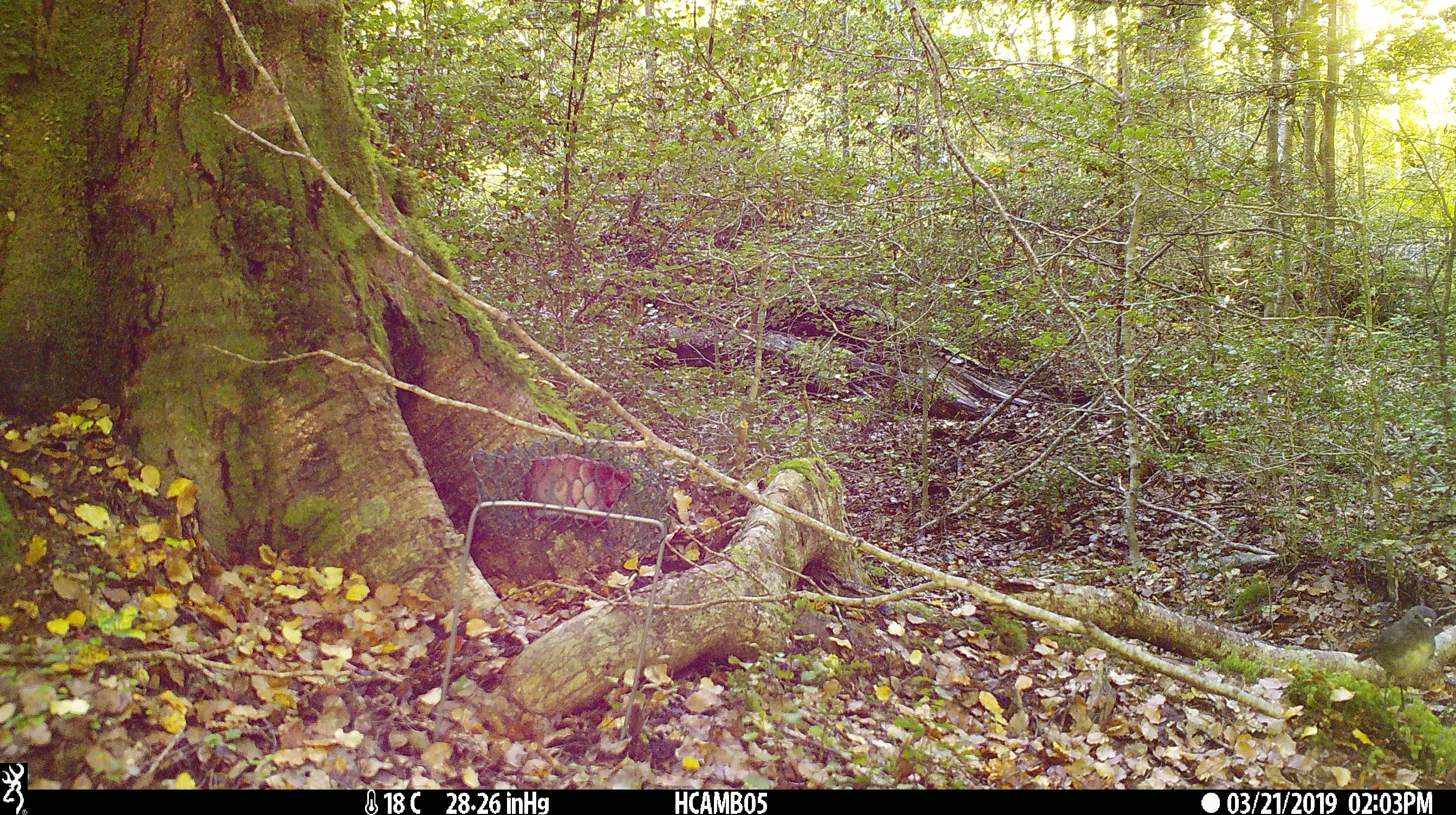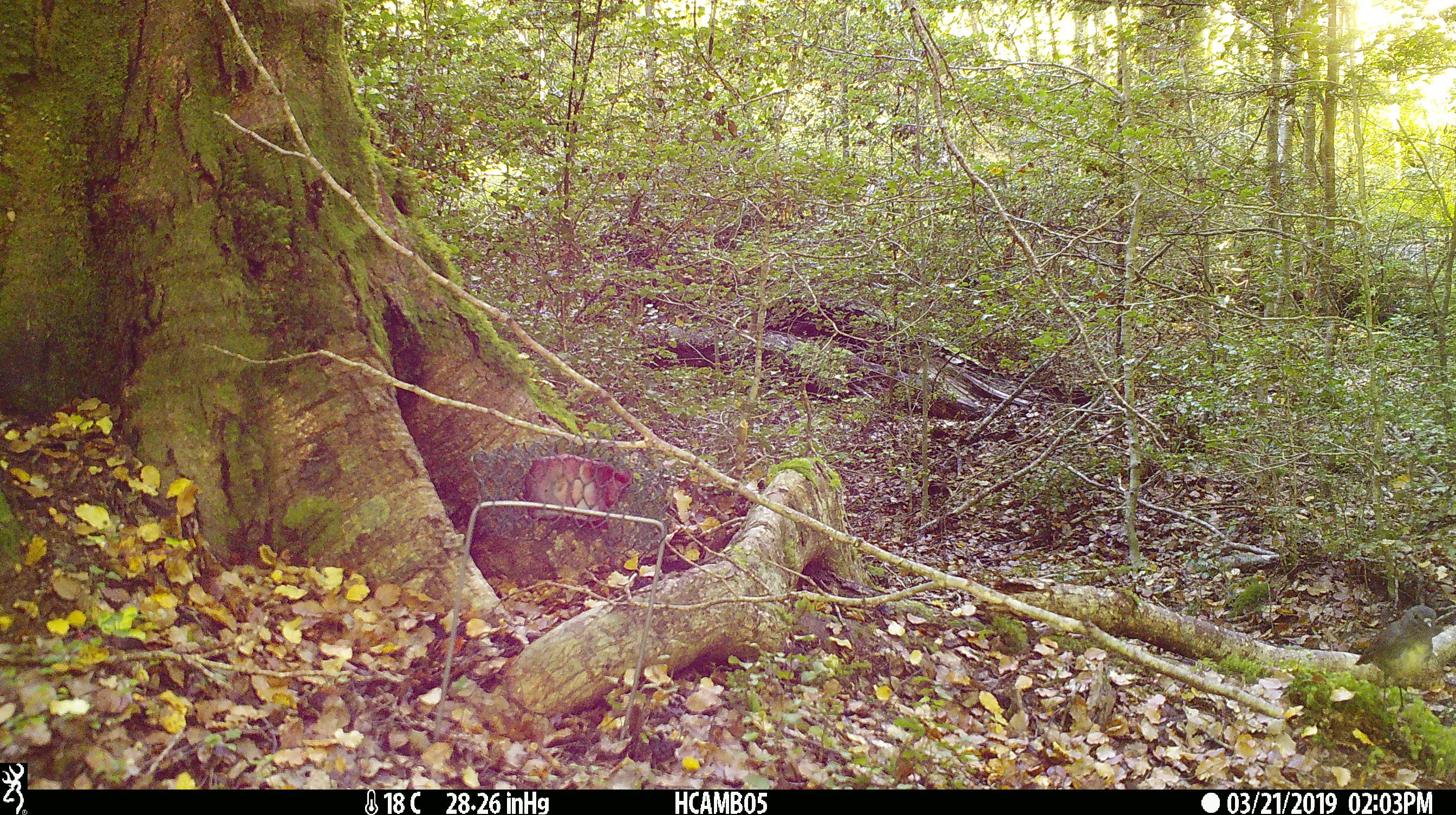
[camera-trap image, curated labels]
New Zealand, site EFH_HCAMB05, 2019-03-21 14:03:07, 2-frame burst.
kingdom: Animalia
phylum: Chordata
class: Aves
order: Passeriformes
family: Petroicidae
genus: Petroica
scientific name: Petroica australis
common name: new zealand robin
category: robin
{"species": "robin (new zealand robin) (Petroica australis)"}